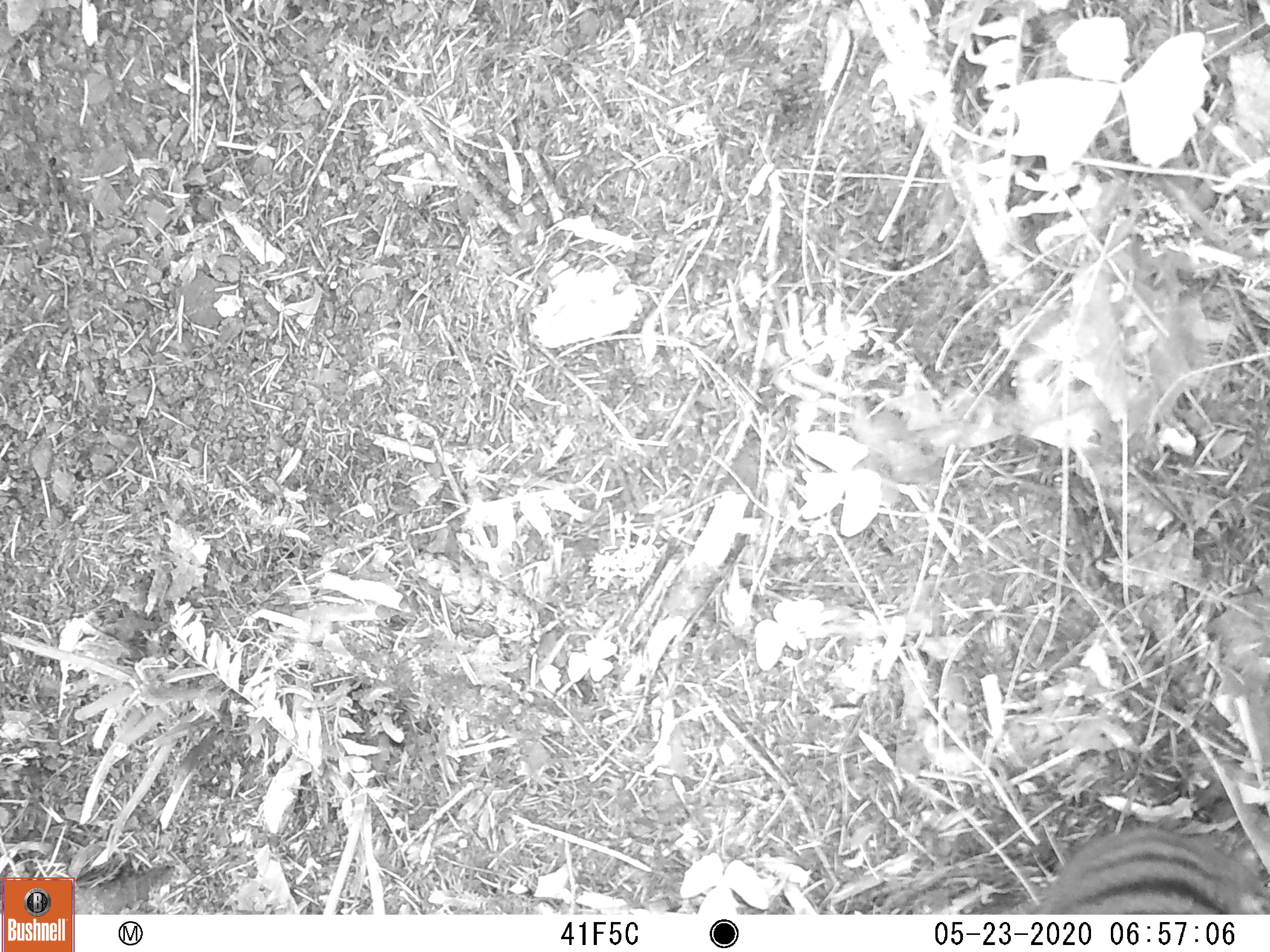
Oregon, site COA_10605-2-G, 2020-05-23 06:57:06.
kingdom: Animalia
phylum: Chordata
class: Mammalia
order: Rodentia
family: Sciuridae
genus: Neotamias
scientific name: Neotamias townsendii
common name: townsend's chipmunk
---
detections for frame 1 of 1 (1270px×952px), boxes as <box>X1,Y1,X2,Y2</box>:
townsend's chipmunk: <box>1030,818,1266,909</box>